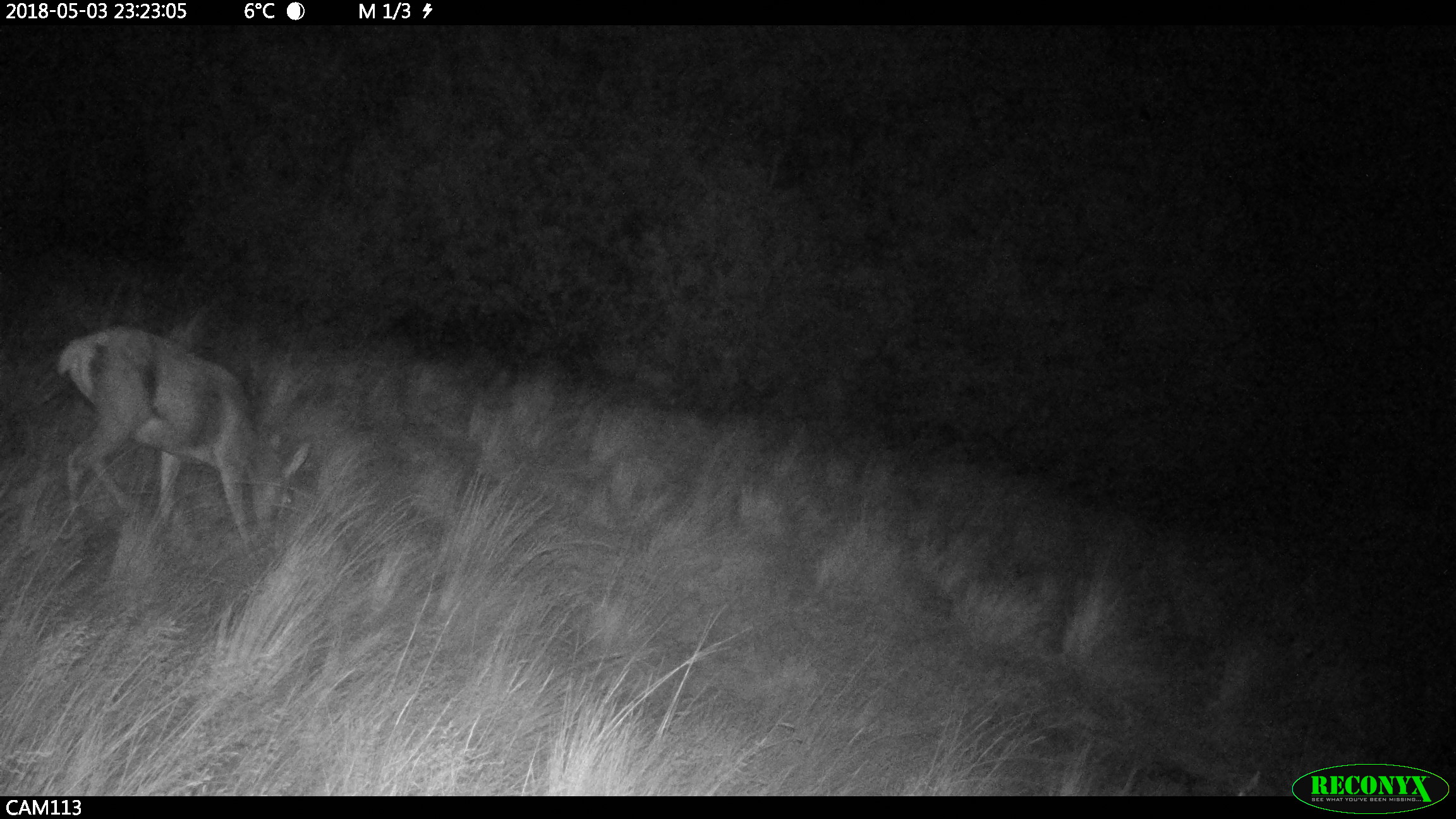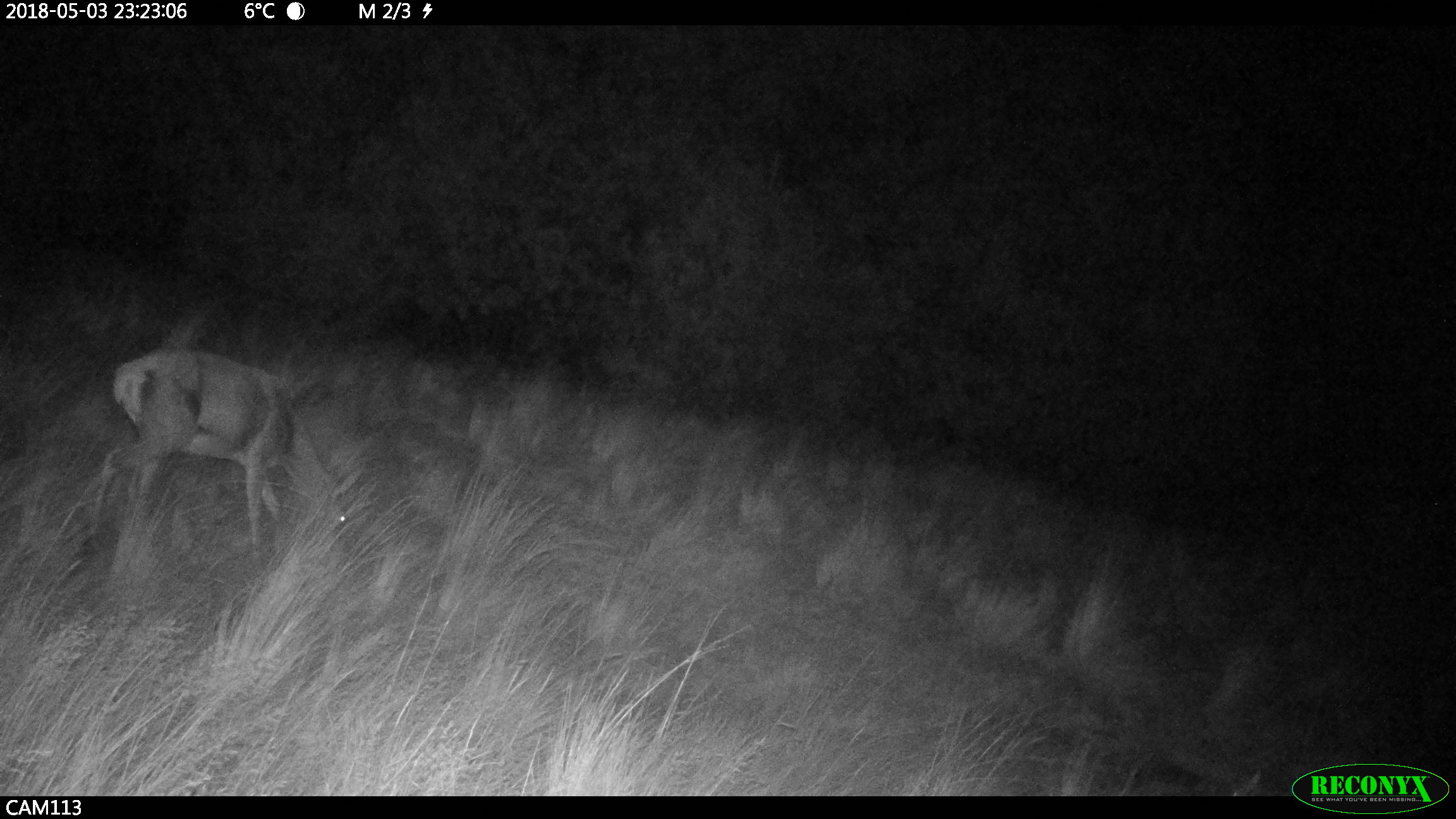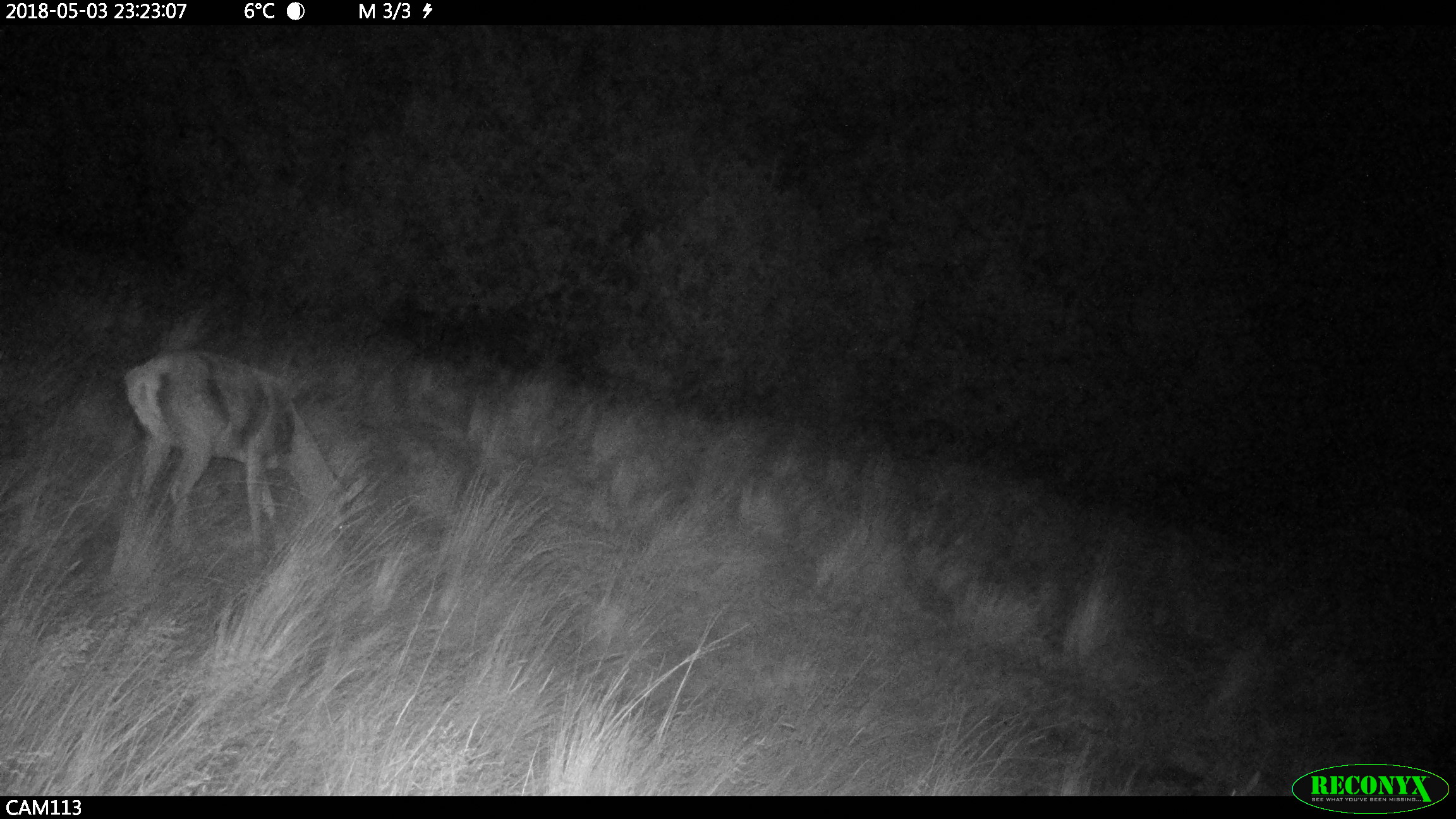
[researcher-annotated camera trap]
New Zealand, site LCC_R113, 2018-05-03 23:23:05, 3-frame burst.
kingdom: Animalia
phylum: Chordata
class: Mammalia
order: Artiodactyla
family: Cervidae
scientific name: Cervidae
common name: deer